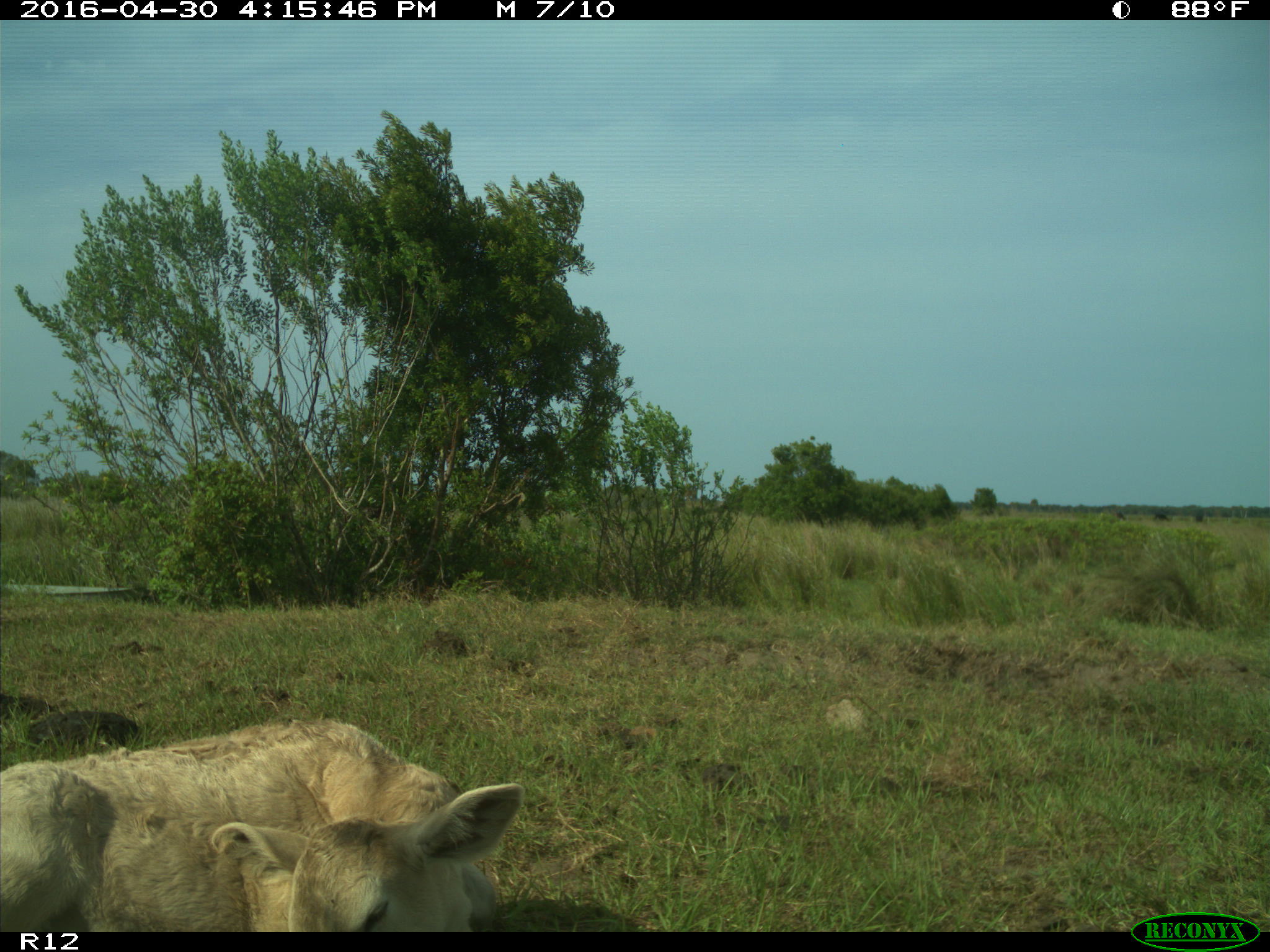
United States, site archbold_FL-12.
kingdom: Animalia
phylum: Chordata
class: Mammalia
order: Artiodactyla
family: Bovidae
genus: Bos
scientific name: Bos taurus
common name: domestic cow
Bos taurus (domestic cow).